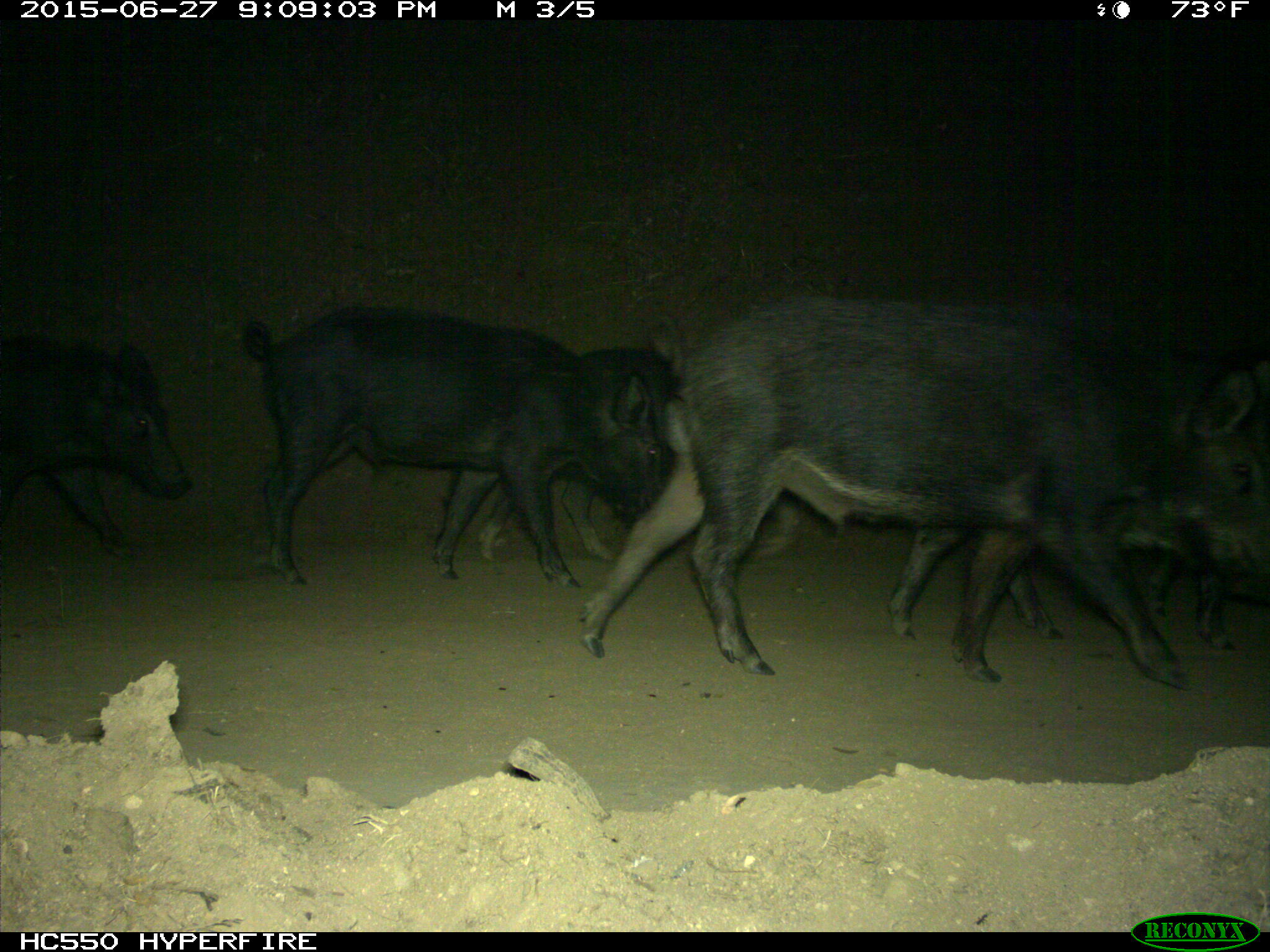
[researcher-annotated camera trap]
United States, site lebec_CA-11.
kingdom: Animalia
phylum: Chordata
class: Mammalia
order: Artiodactyla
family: Suidae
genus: Sus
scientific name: Sus scrofa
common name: wild boar